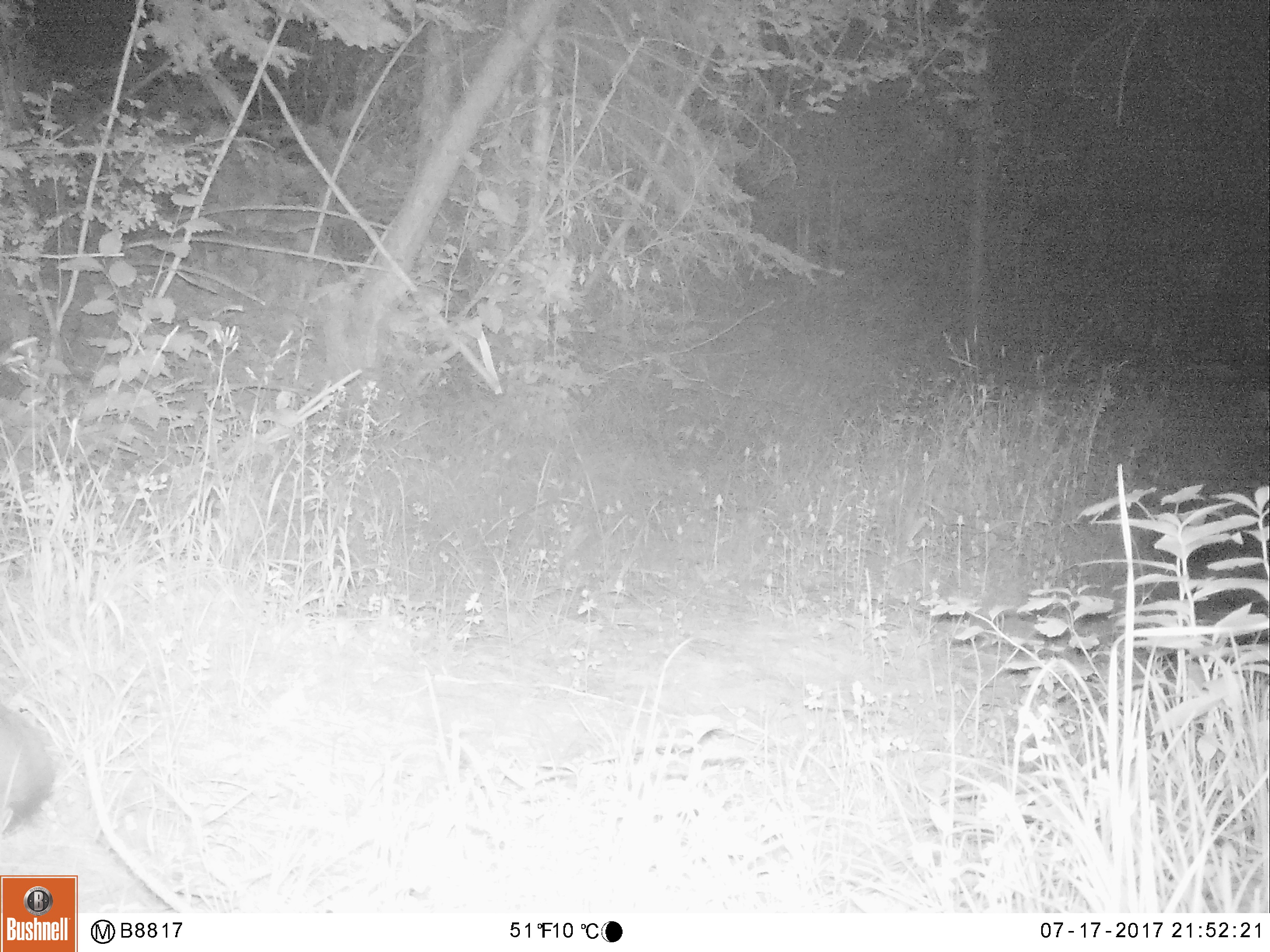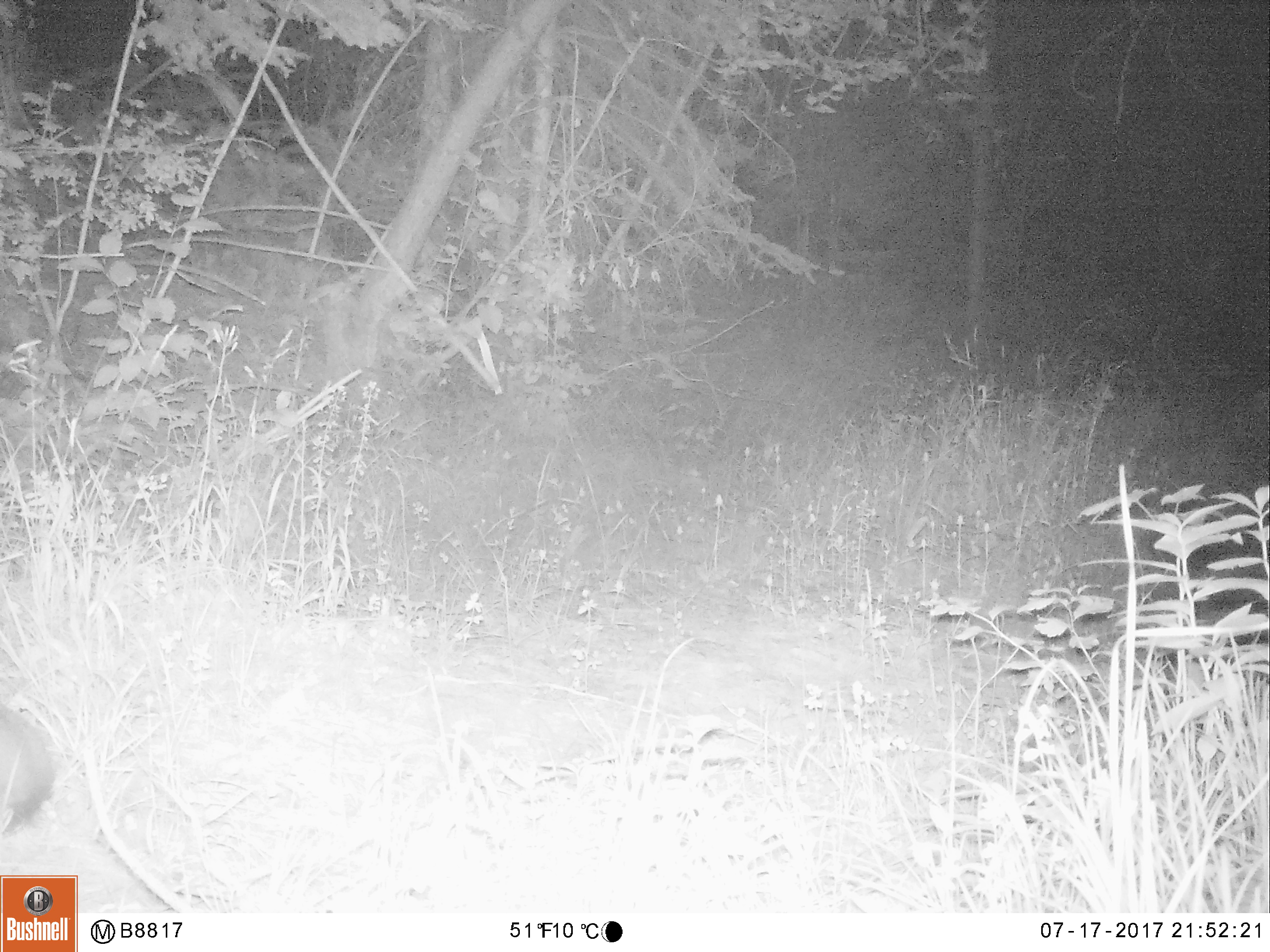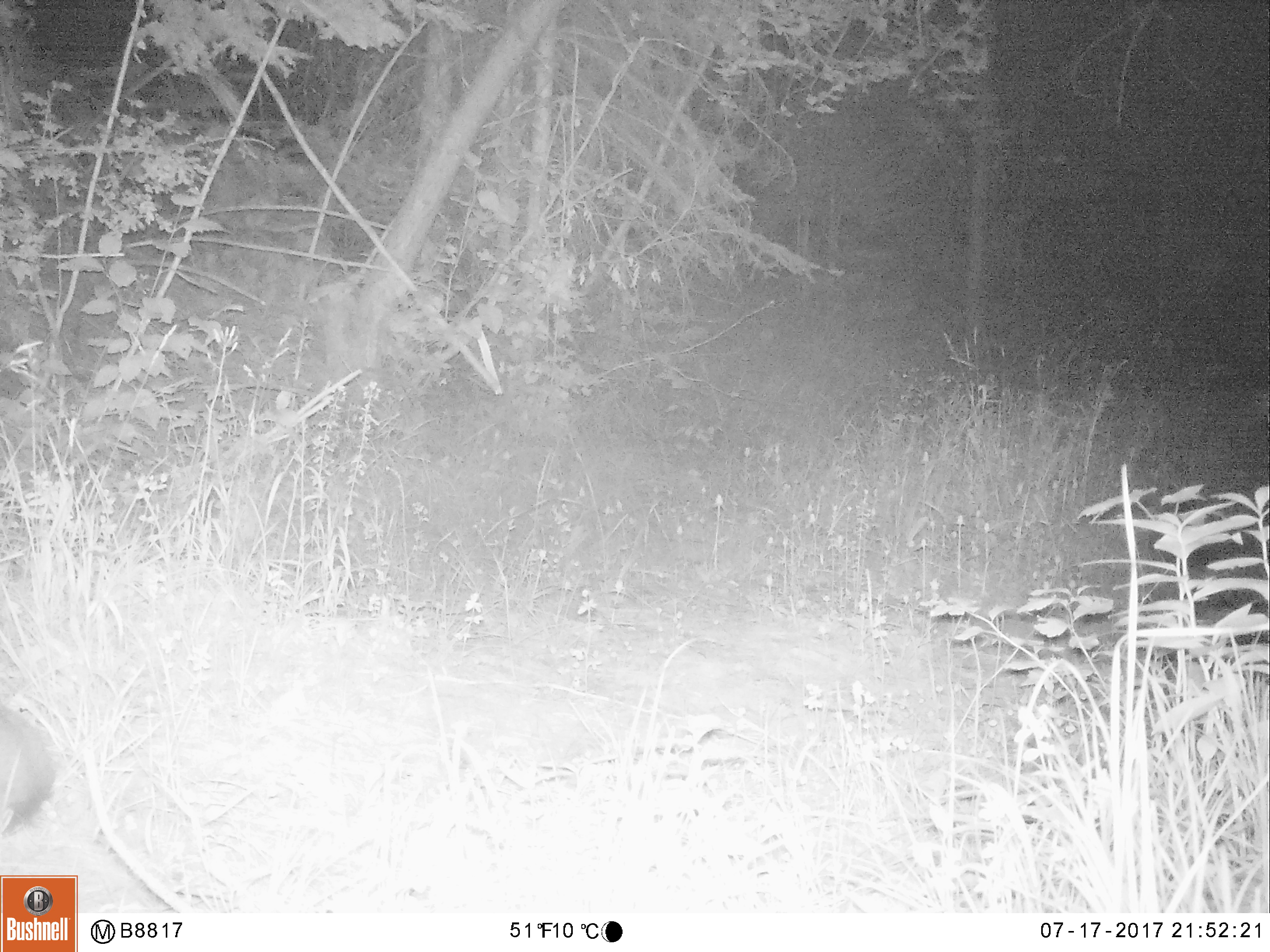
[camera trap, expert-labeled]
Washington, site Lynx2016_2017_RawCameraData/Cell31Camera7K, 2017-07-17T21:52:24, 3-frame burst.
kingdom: Animalia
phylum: Chordata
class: Mammalia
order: Lagomorpha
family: Leporidae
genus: Lepus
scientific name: Lepus americanus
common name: snowshoe hare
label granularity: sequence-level